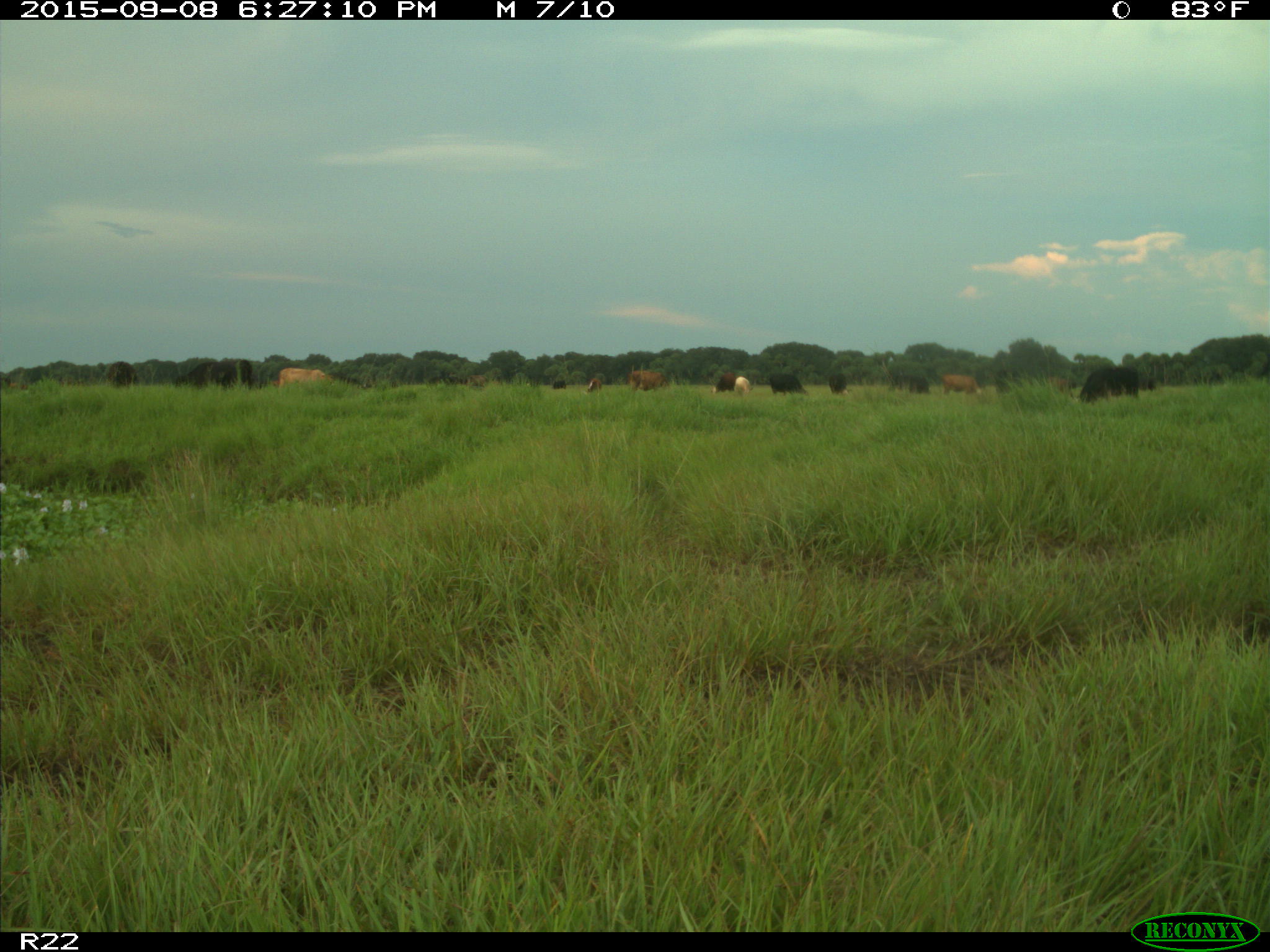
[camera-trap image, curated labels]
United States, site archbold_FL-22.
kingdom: Animalia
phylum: Chordata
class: Mammalia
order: Artiodactyla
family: Bovidae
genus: Bos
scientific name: Bos taurus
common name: domestic cow